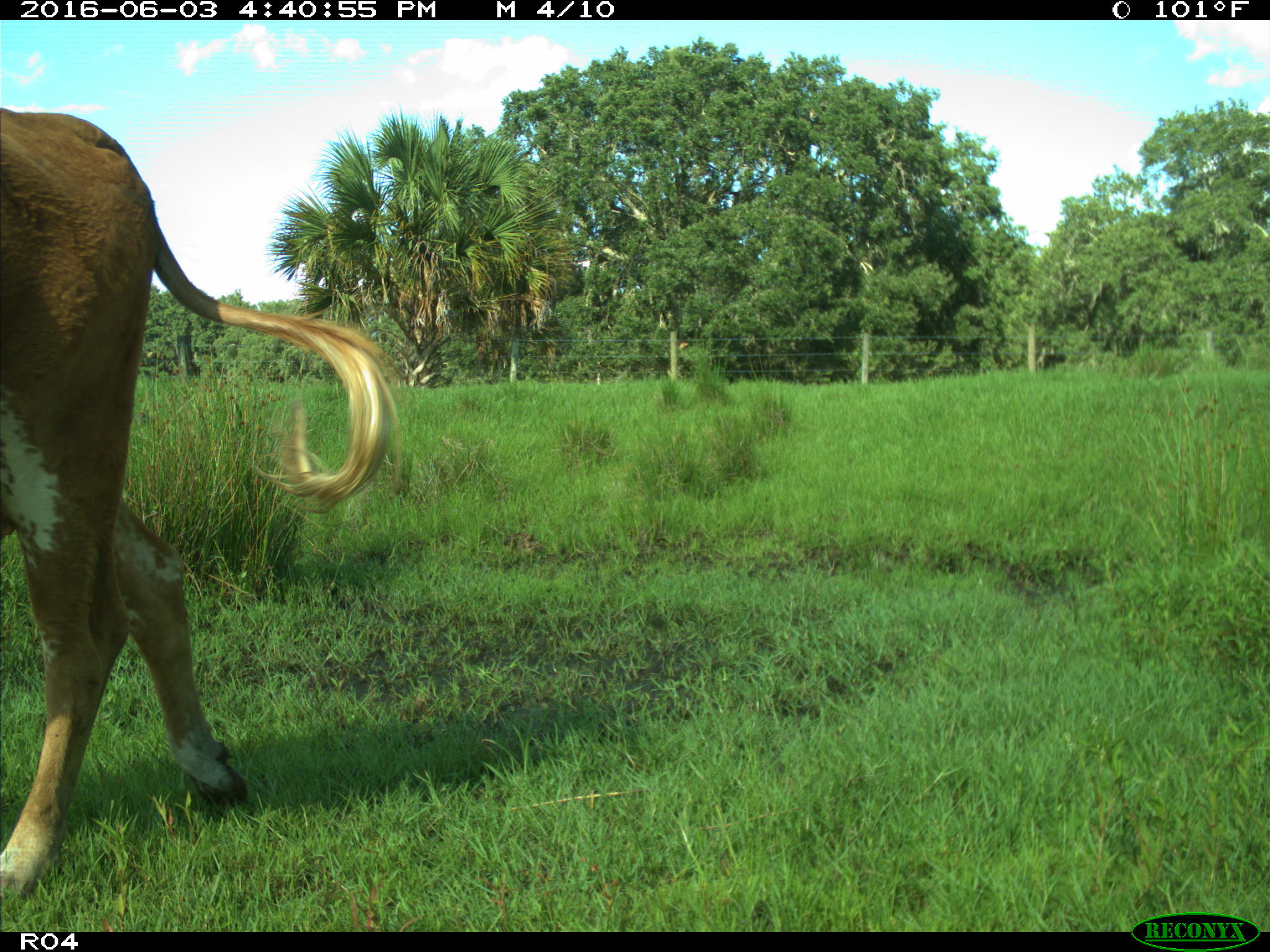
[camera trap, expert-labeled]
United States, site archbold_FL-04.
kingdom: Animalia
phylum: Chordata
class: Mammalia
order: Artiodactyla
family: Bovidae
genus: Bos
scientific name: Bos taurus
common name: domestic cow